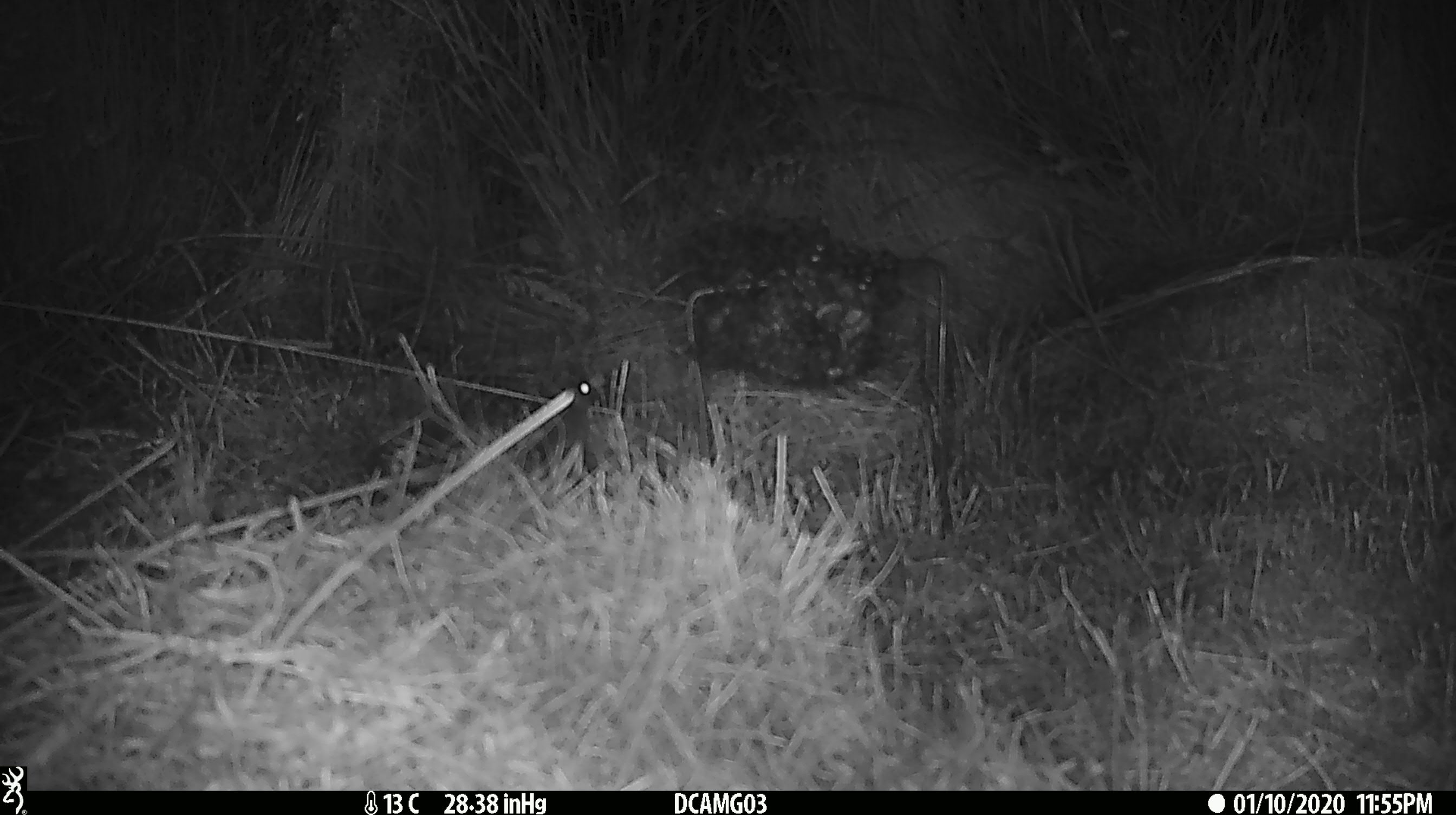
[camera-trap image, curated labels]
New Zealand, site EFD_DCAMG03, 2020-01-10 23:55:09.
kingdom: Animalia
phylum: Chordata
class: Mammalia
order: Rodentia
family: Muridae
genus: Mus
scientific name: Mus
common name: mouse